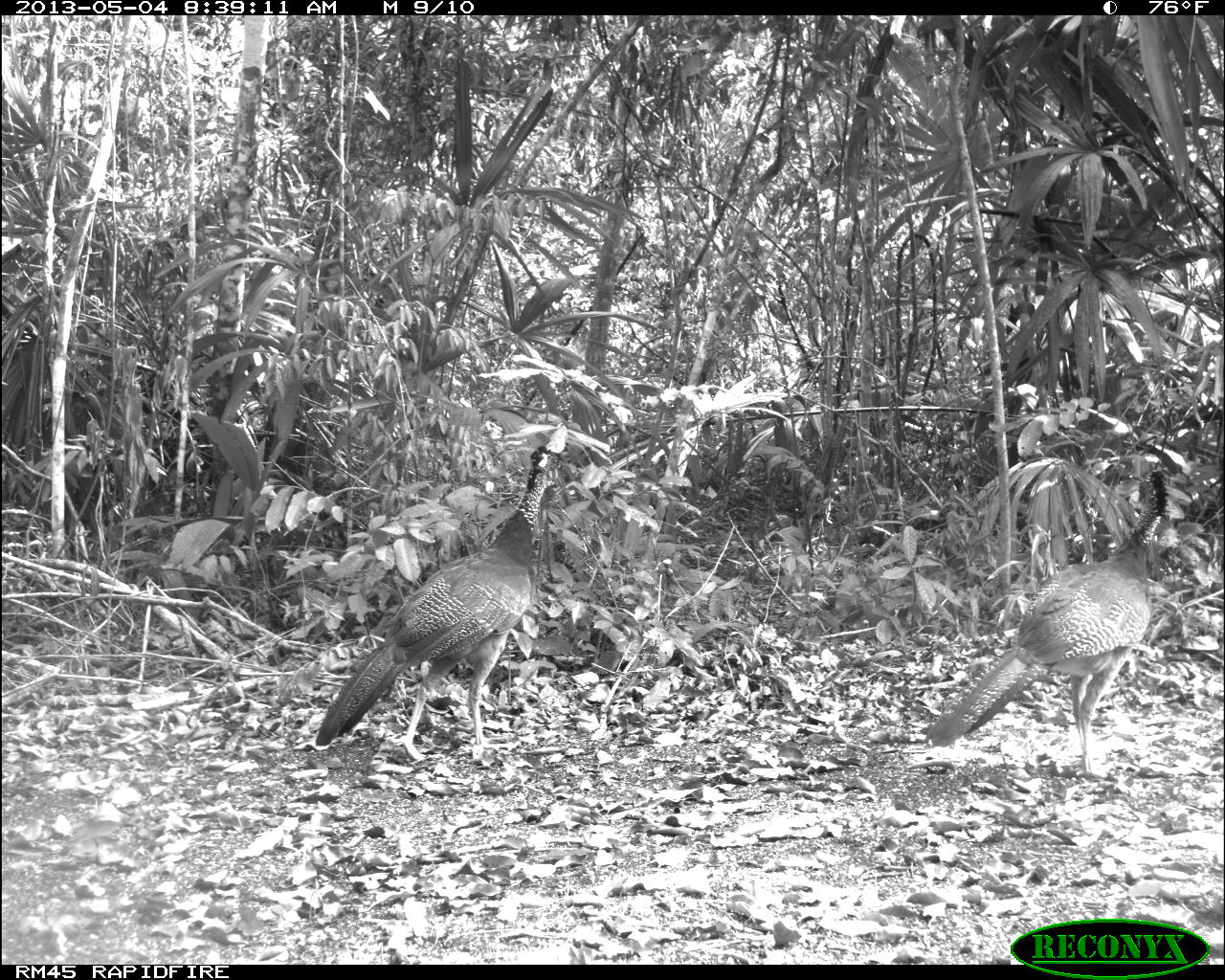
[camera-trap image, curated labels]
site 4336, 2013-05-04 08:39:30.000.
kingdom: Animalia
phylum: Chordata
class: Aves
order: Galliformes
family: Cracidae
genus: Crax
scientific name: Crax rubra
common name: great curassow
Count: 2.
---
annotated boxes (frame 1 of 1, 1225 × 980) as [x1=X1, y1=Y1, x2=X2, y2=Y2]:
crax rubra: [x1=312, y1=444, x2=568, y2=761]; [x1=925, y1=469, x2=1169, y2=778]